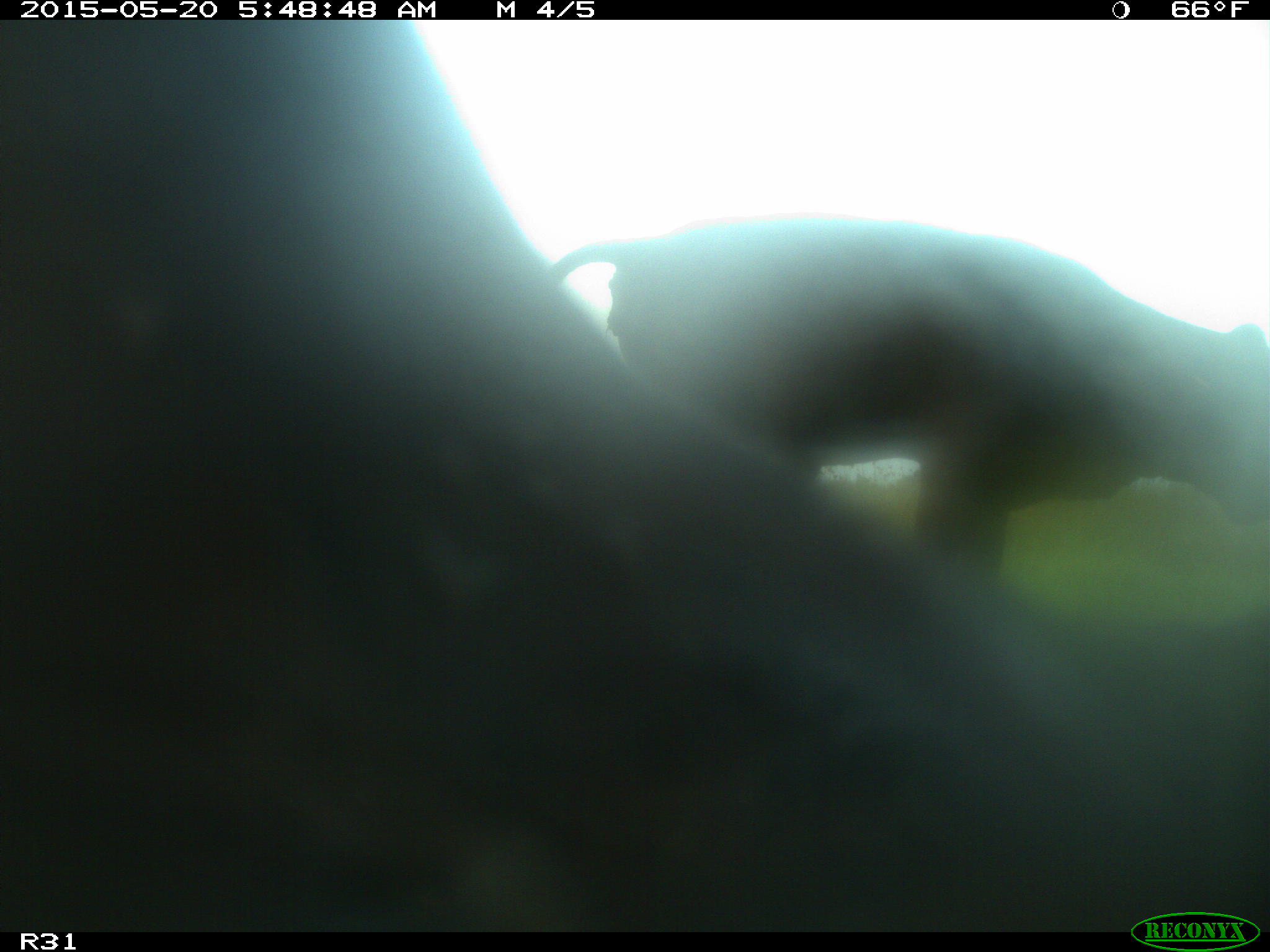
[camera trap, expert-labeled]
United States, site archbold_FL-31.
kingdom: Animalia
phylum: Chordata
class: Mammalia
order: Artiodactyla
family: Bovidae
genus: Bos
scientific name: Bos taurus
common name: domestic cow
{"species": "Bos taurus (domestic cow)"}